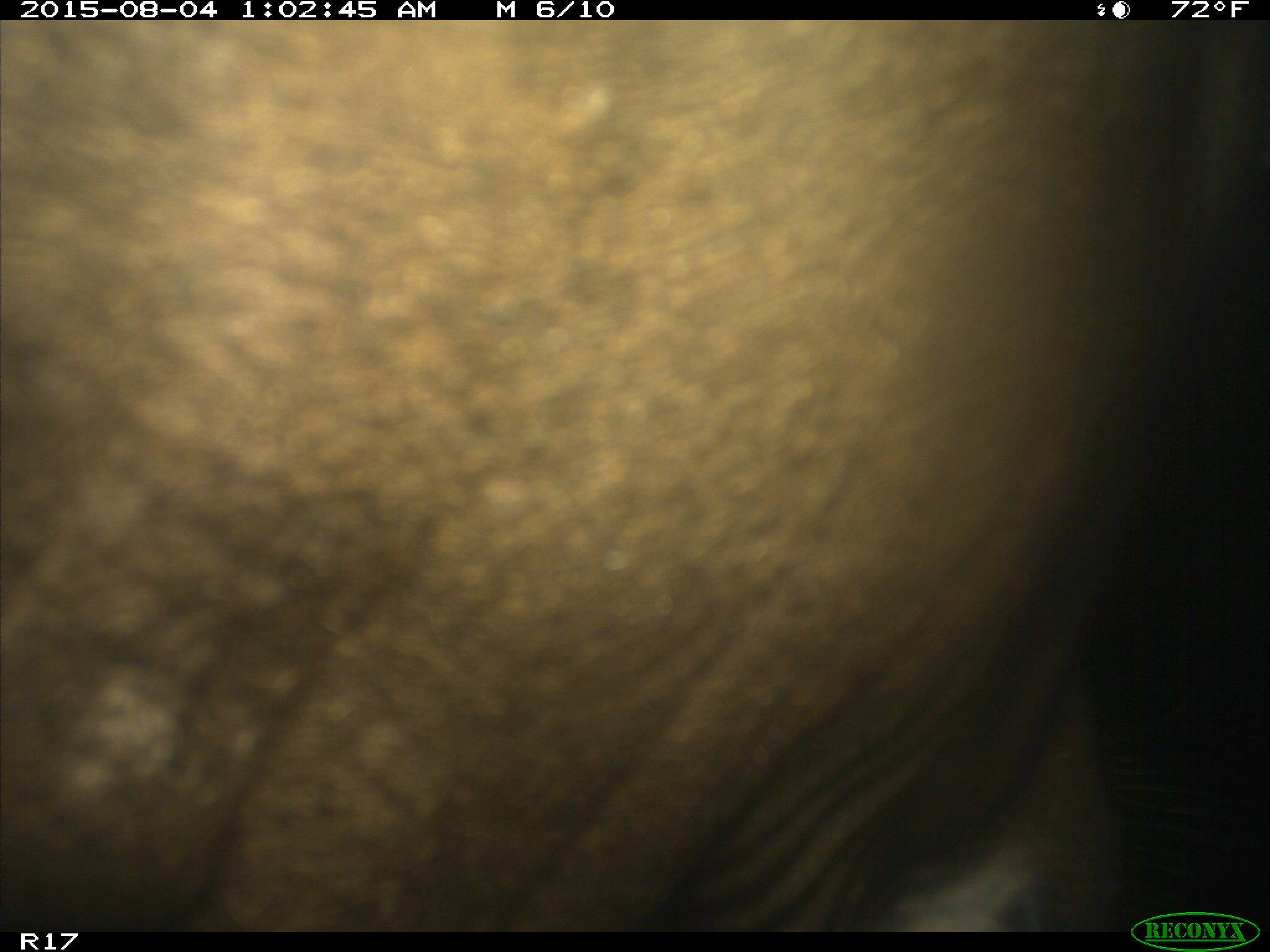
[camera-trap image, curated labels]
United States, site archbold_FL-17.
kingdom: Animalia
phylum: Chordata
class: Mammalia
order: Artiodactyla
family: Bovidae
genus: Bos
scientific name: Bos taurus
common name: domestic cow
Bos taurus (domestic cow).